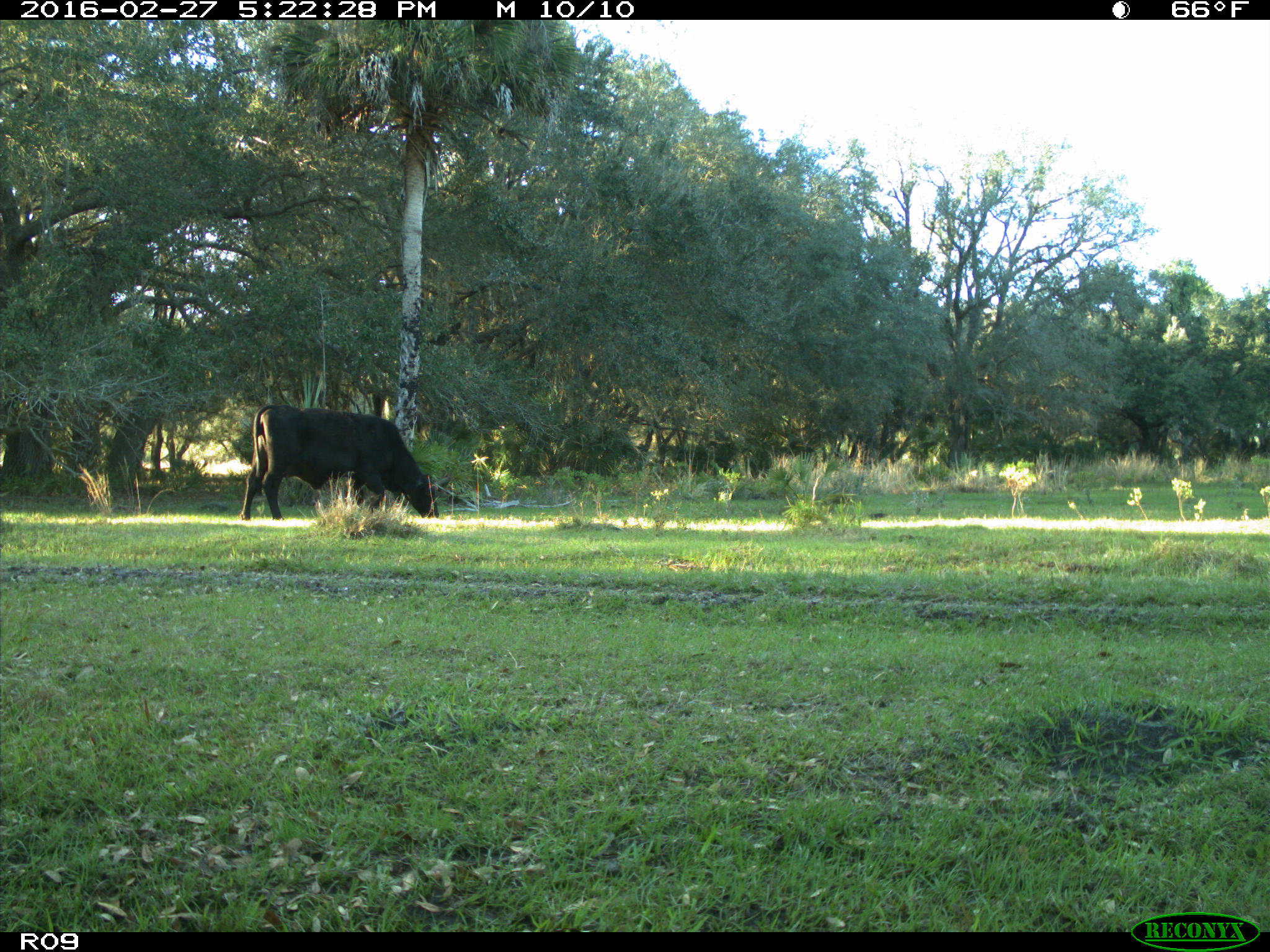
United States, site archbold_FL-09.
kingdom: Animalia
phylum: Chordata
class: Mammalia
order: Artiodactyla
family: Bovidae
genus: Bos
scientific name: Bos taurus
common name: domestic cow